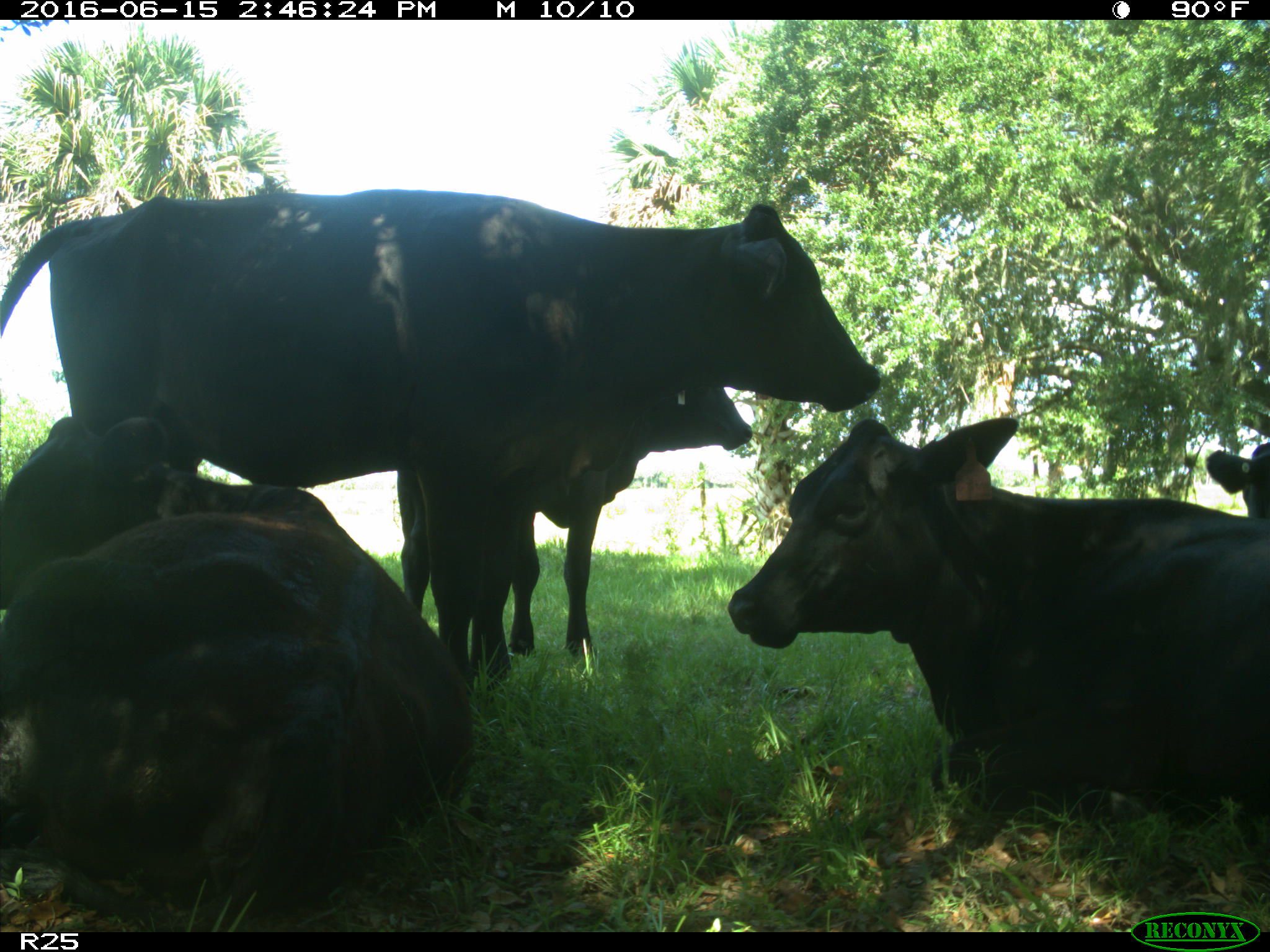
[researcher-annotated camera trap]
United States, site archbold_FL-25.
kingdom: Animalia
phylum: Chordata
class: Mammalia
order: Artiodactyla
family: Bovidae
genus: Bos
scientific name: Bos taurus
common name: domestic cow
Bos taurus (domestic cow).